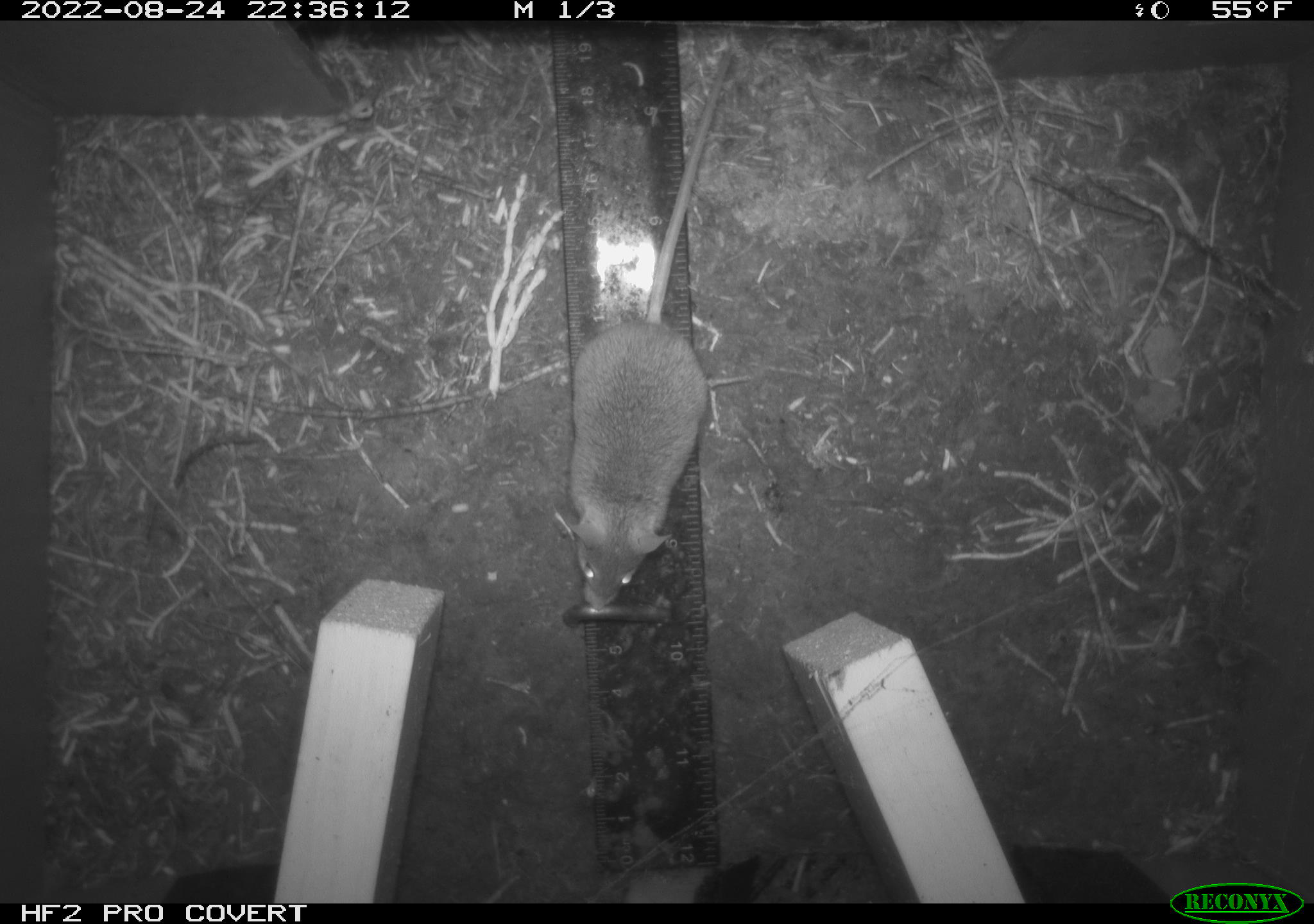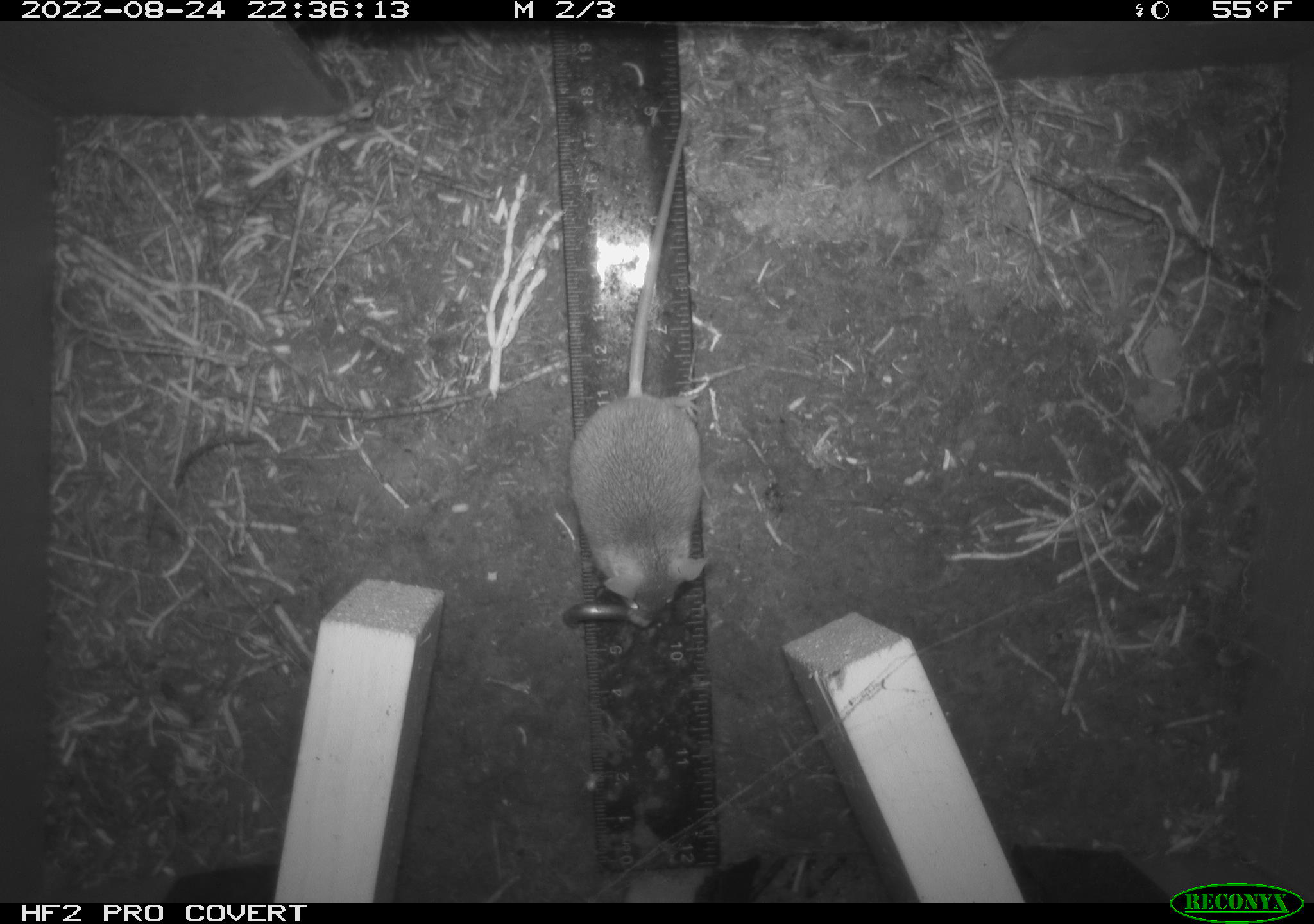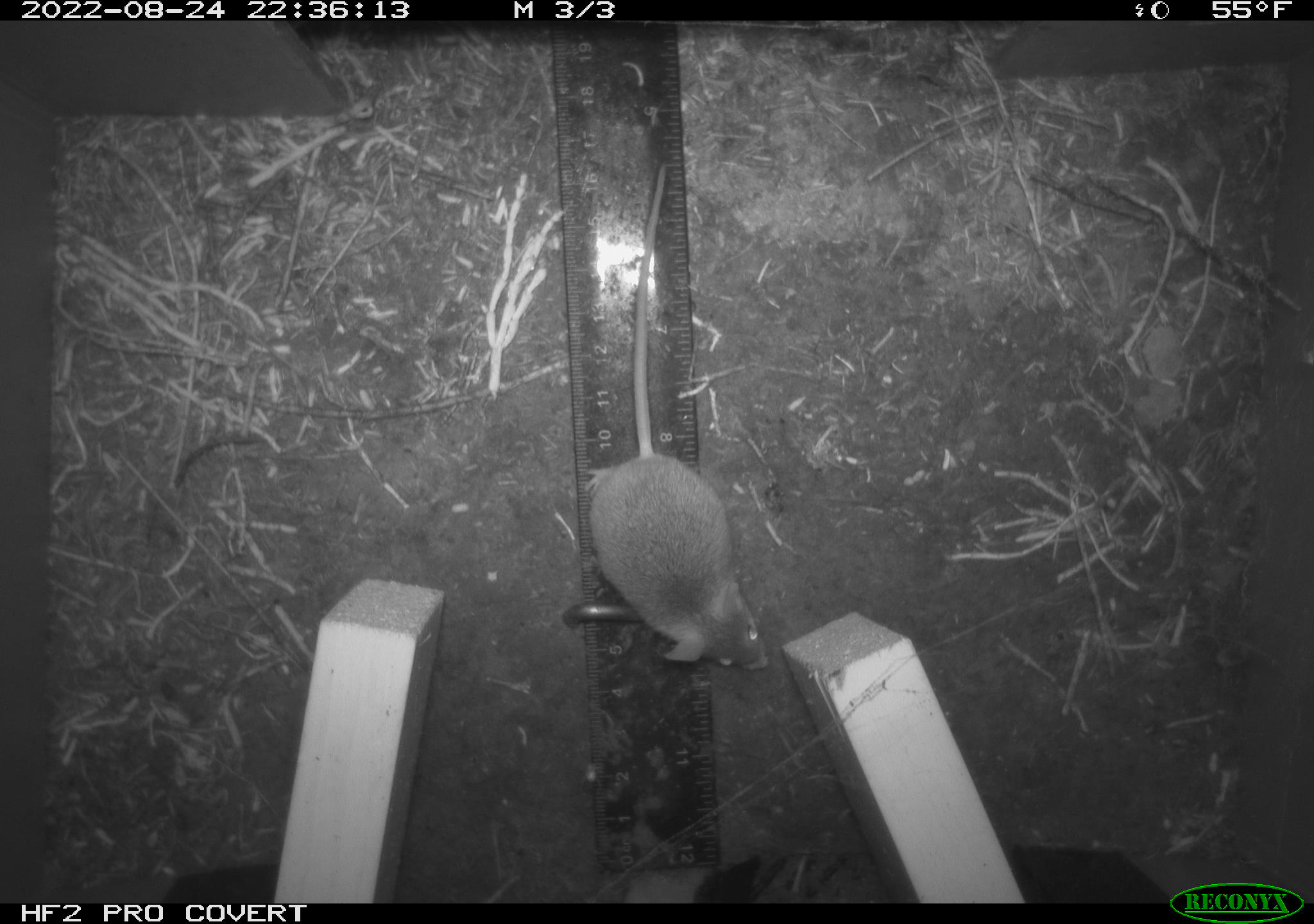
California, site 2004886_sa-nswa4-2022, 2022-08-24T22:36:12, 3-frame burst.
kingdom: Animalia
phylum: Chordata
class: Mammalia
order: Rodentia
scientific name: Rodentia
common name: rodent